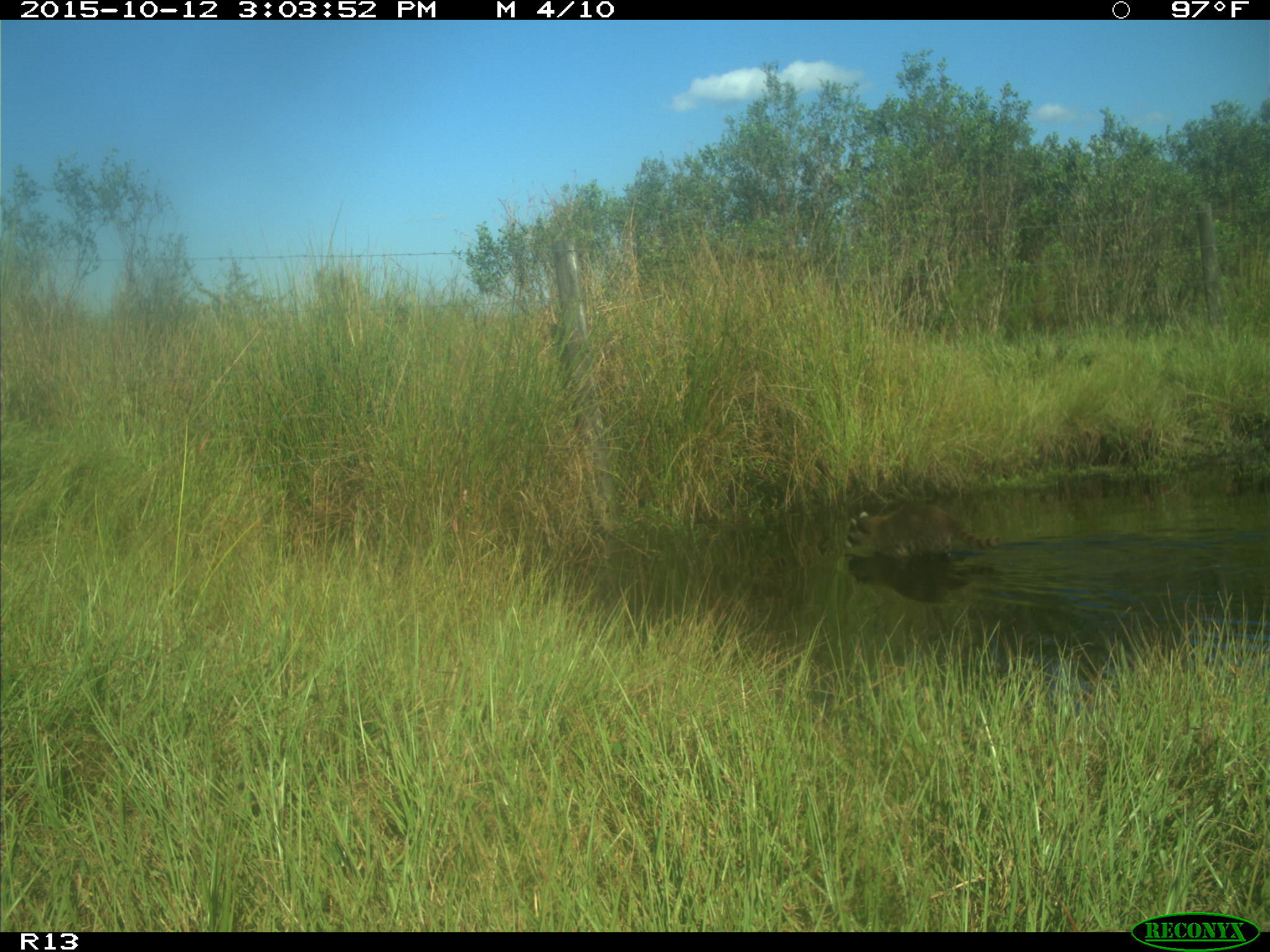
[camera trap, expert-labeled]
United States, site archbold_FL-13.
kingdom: Animalia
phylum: Chordata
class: Mammalia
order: Carnivora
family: Procyonidae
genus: Procyon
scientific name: Procyon lotor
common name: common raccoon